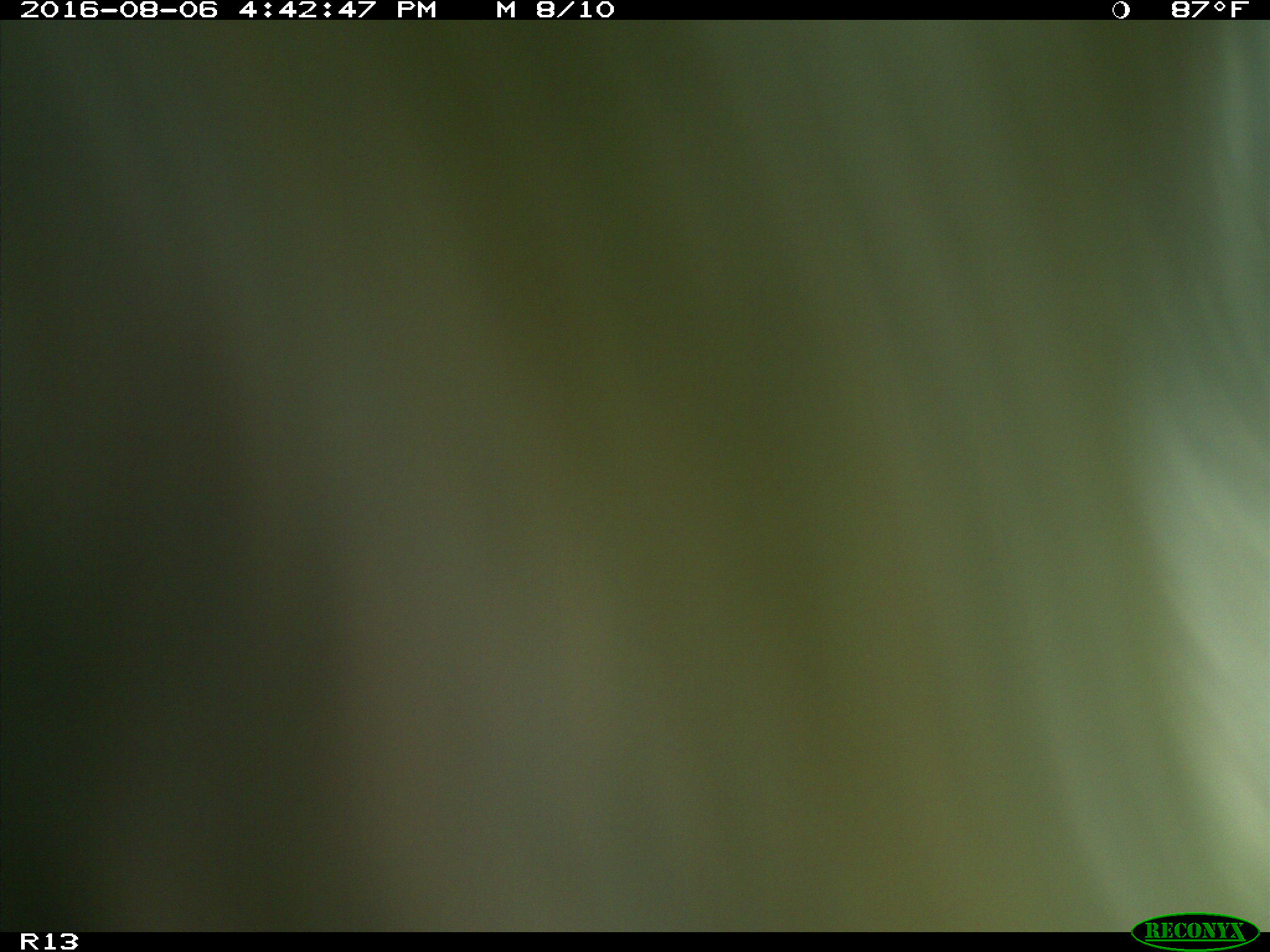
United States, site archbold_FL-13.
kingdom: Animalia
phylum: Chordata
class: Mammalia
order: Artiodactyla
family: Bovidae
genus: Bos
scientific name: Bos taurus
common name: domestic cow